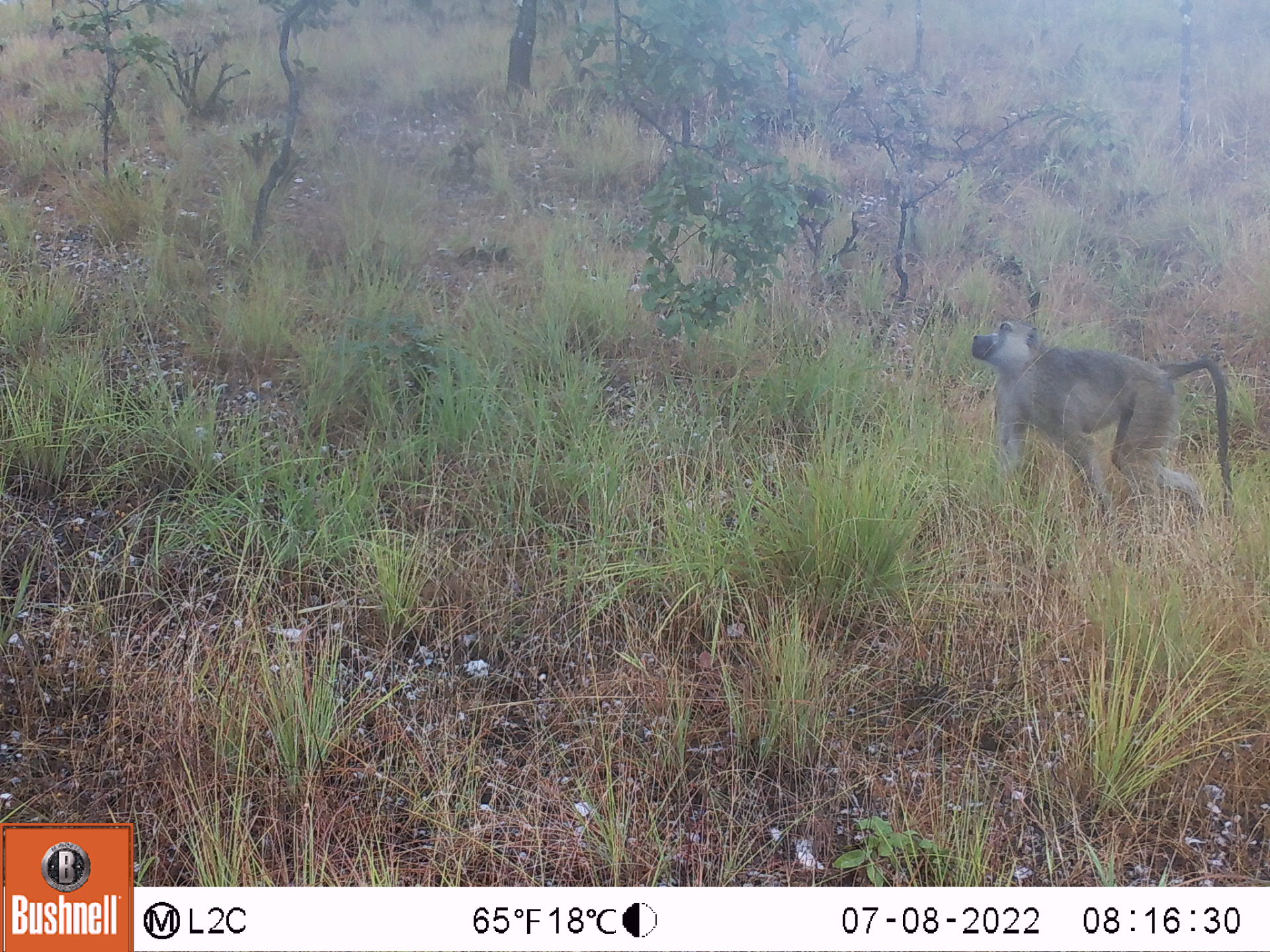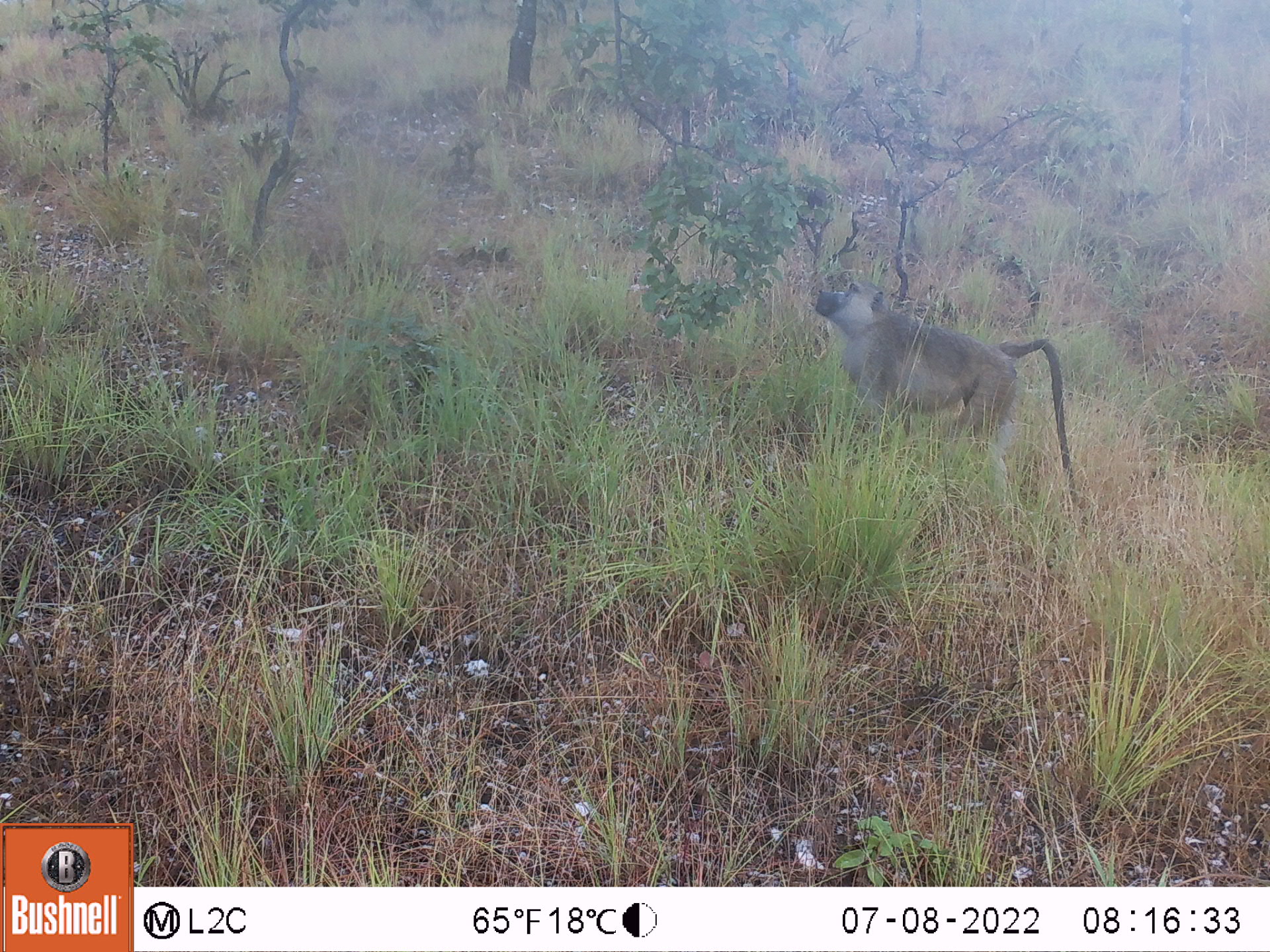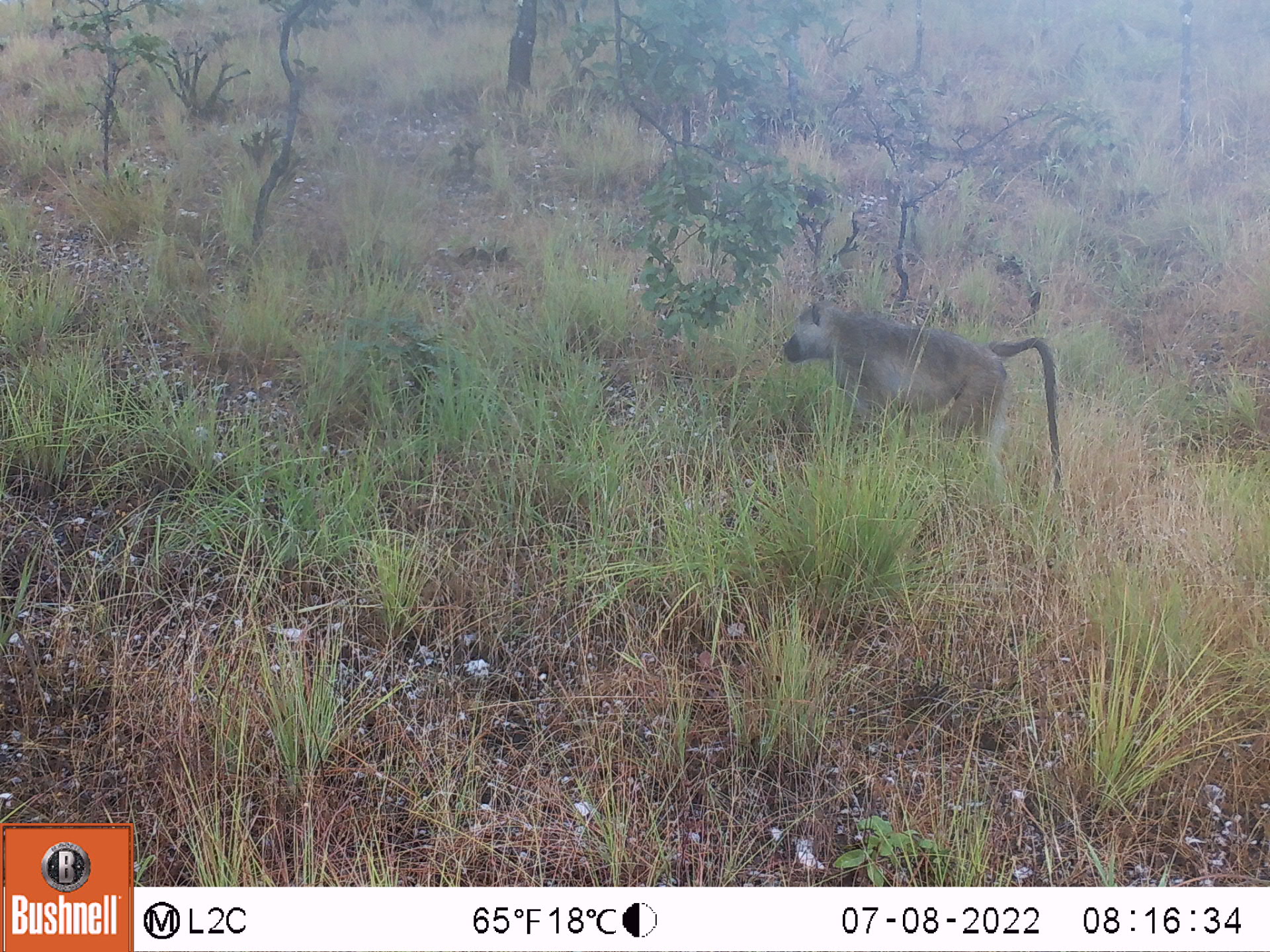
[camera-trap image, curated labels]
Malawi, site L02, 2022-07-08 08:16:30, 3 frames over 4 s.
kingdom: Animalia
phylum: Chordata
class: Mammalia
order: Primates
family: Cercopithecidae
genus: Papio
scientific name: Papio cynocephalus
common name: yellow baboon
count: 1